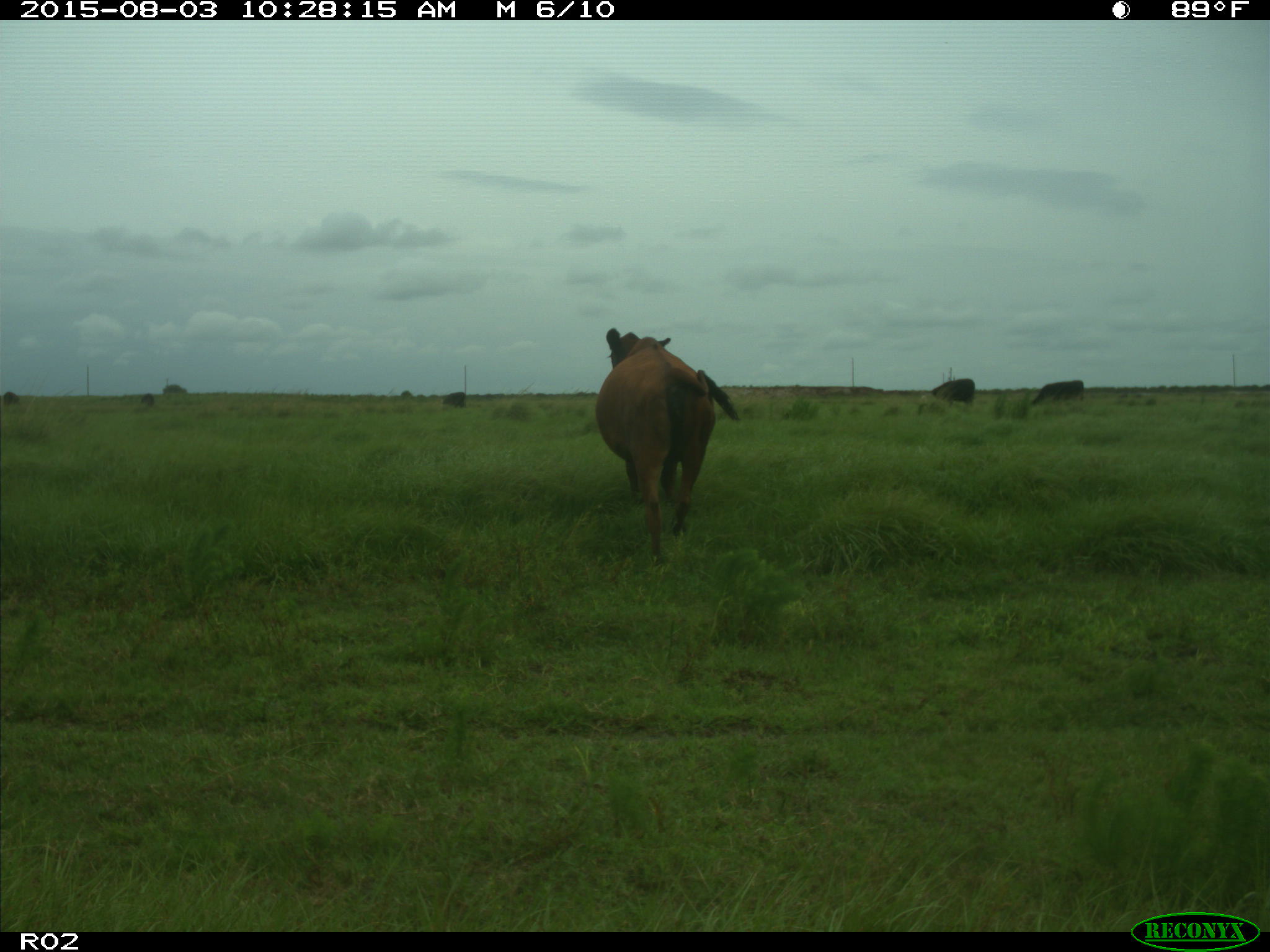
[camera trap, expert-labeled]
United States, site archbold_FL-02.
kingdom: Animalia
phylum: Chordata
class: Mammalia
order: Artiodactyla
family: Bovidae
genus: Bos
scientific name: Bos taurus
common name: domestic cow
Bos taurus (domestic cow).